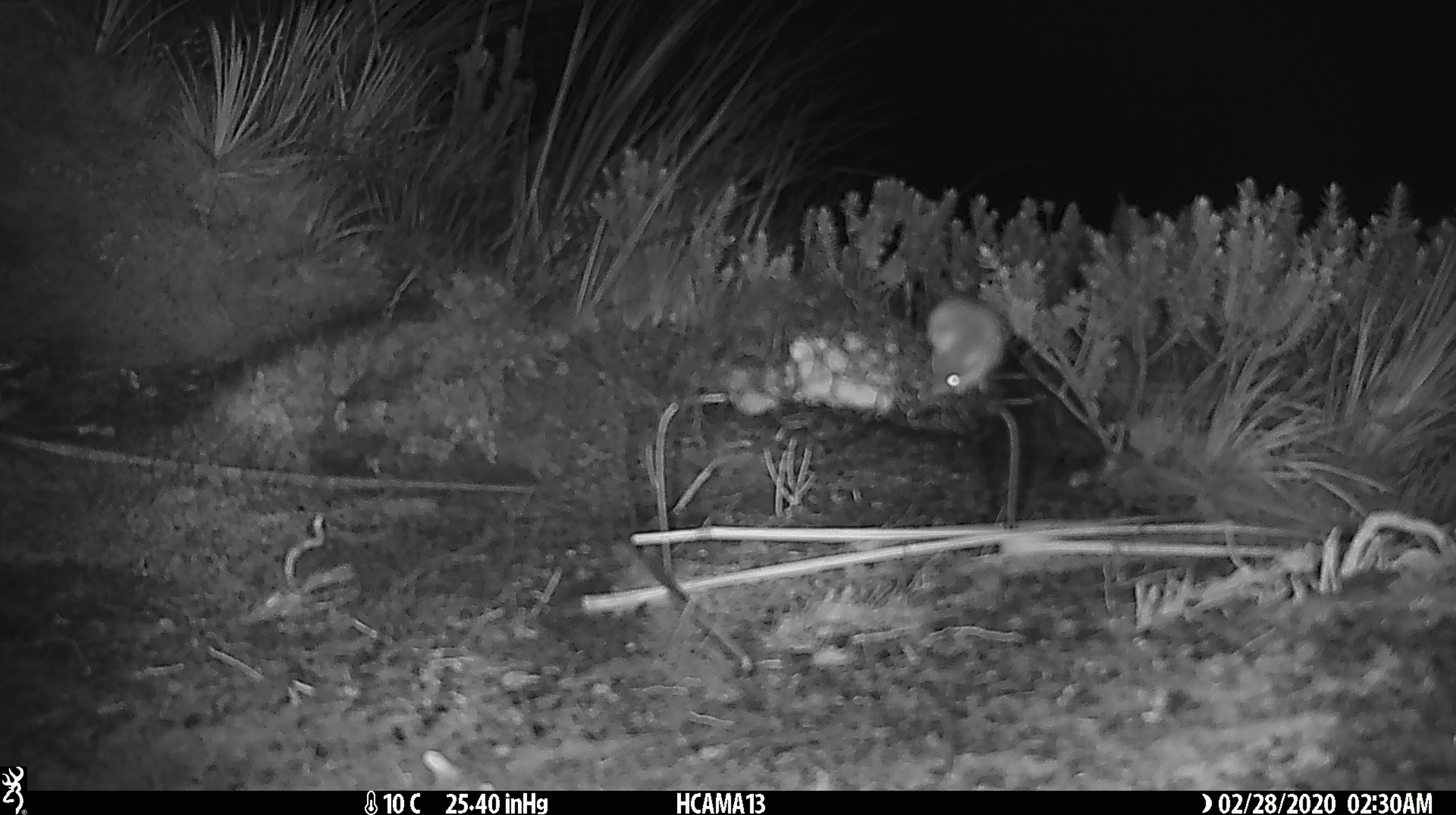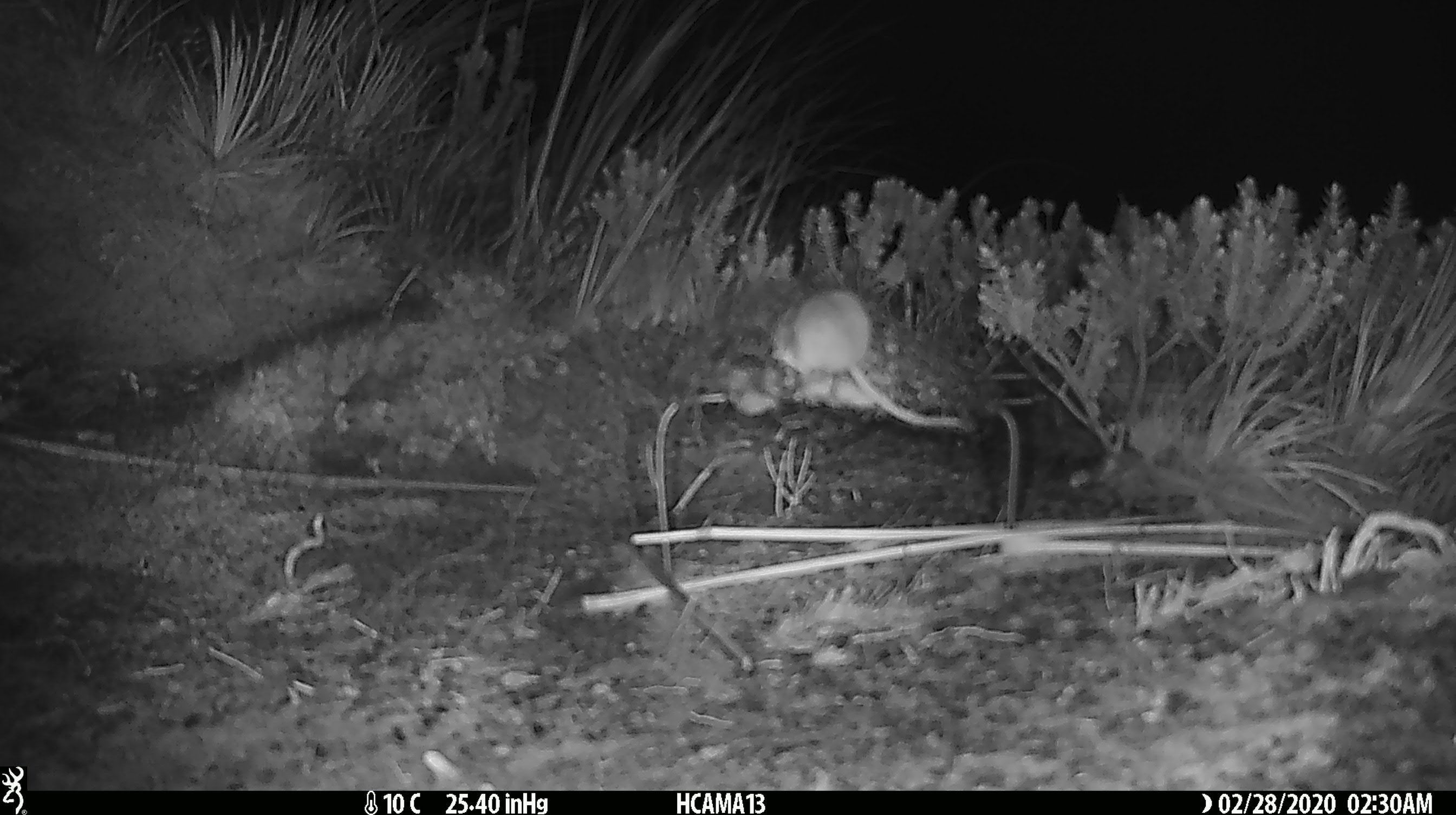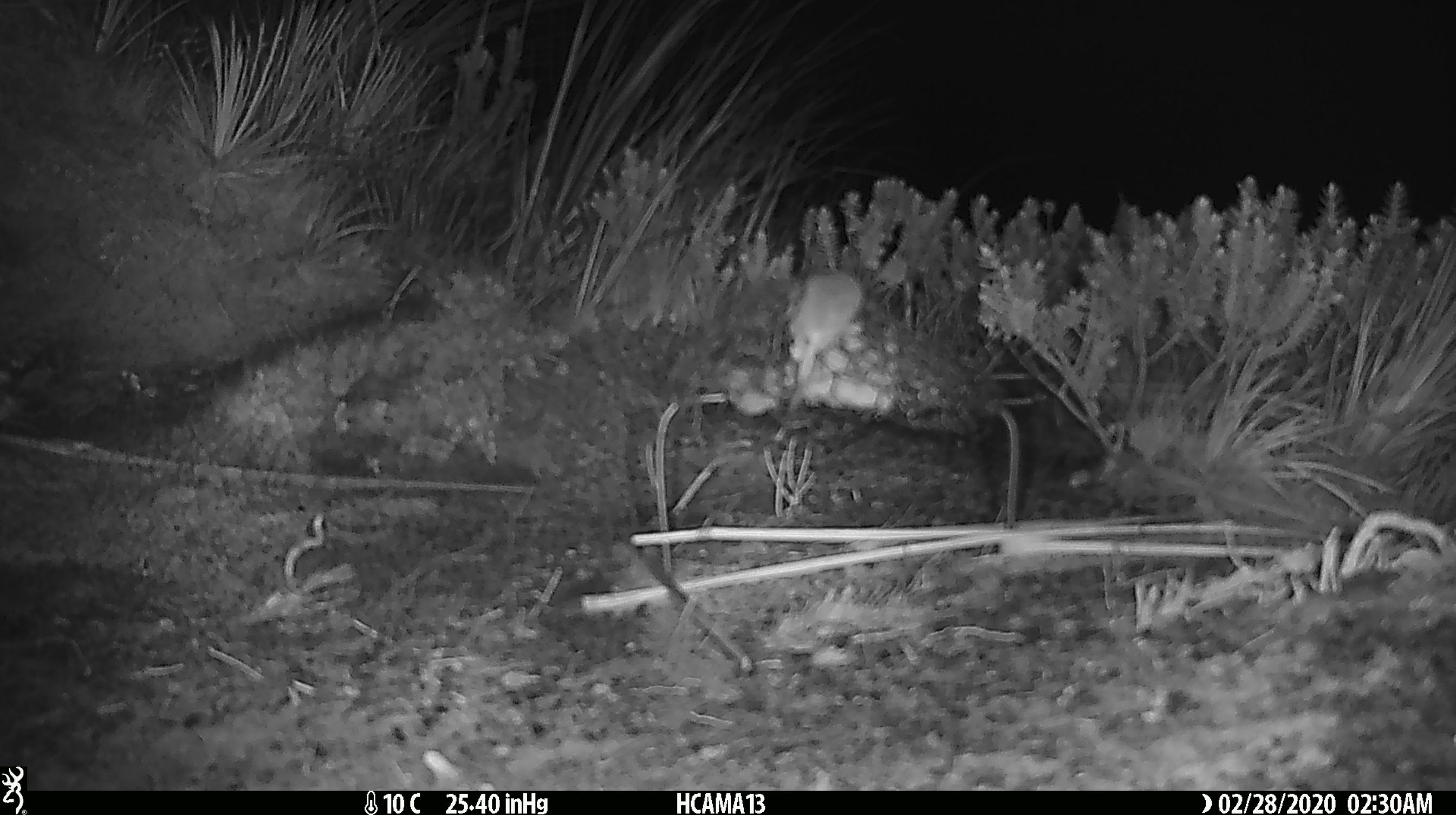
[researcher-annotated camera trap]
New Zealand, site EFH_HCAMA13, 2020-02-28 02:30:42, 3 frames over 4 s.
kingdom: Animalia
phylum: Chordata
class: Mammalia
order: Rodentia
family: Muridae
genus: Mus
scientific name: Mus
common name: mouse